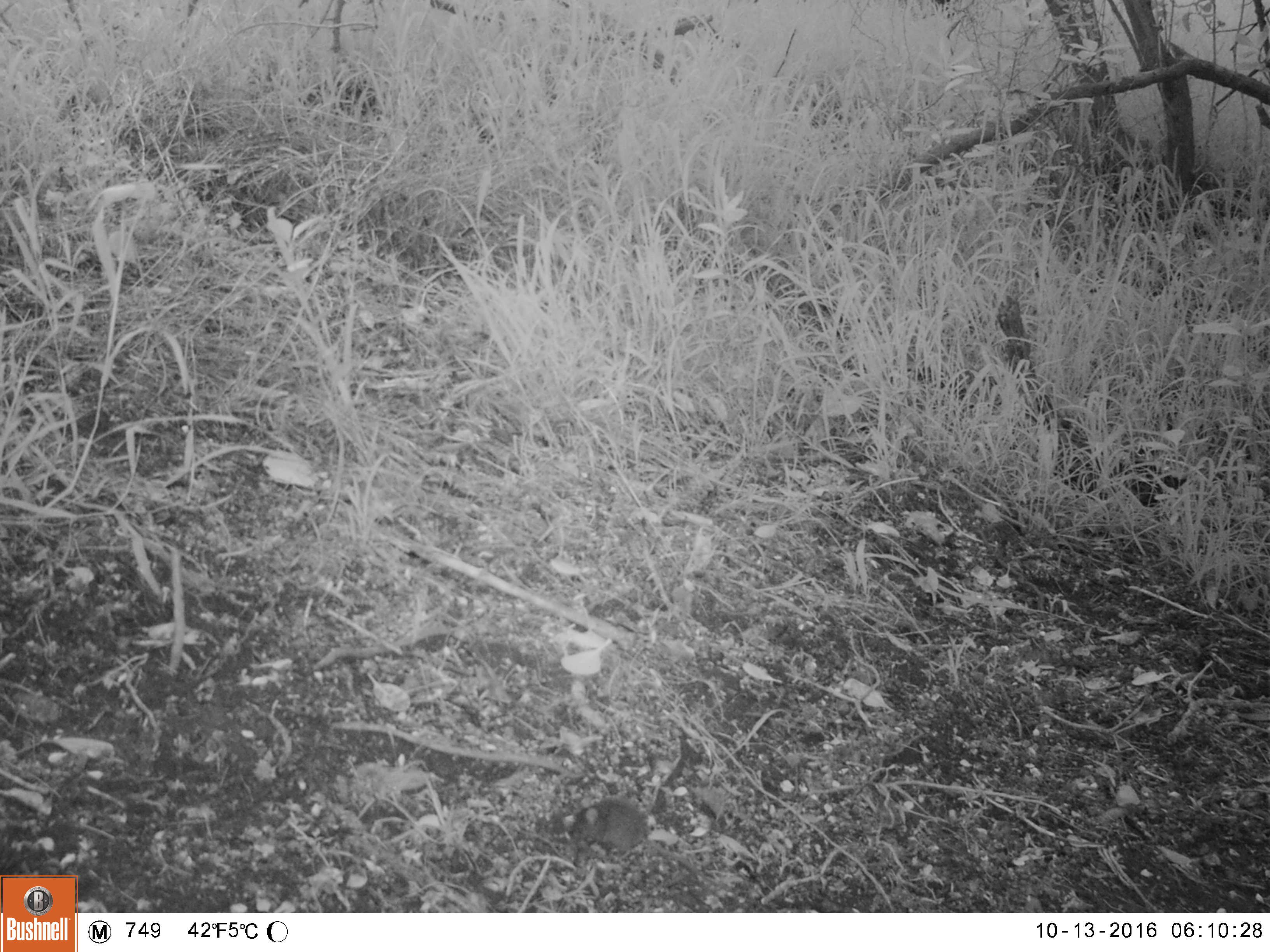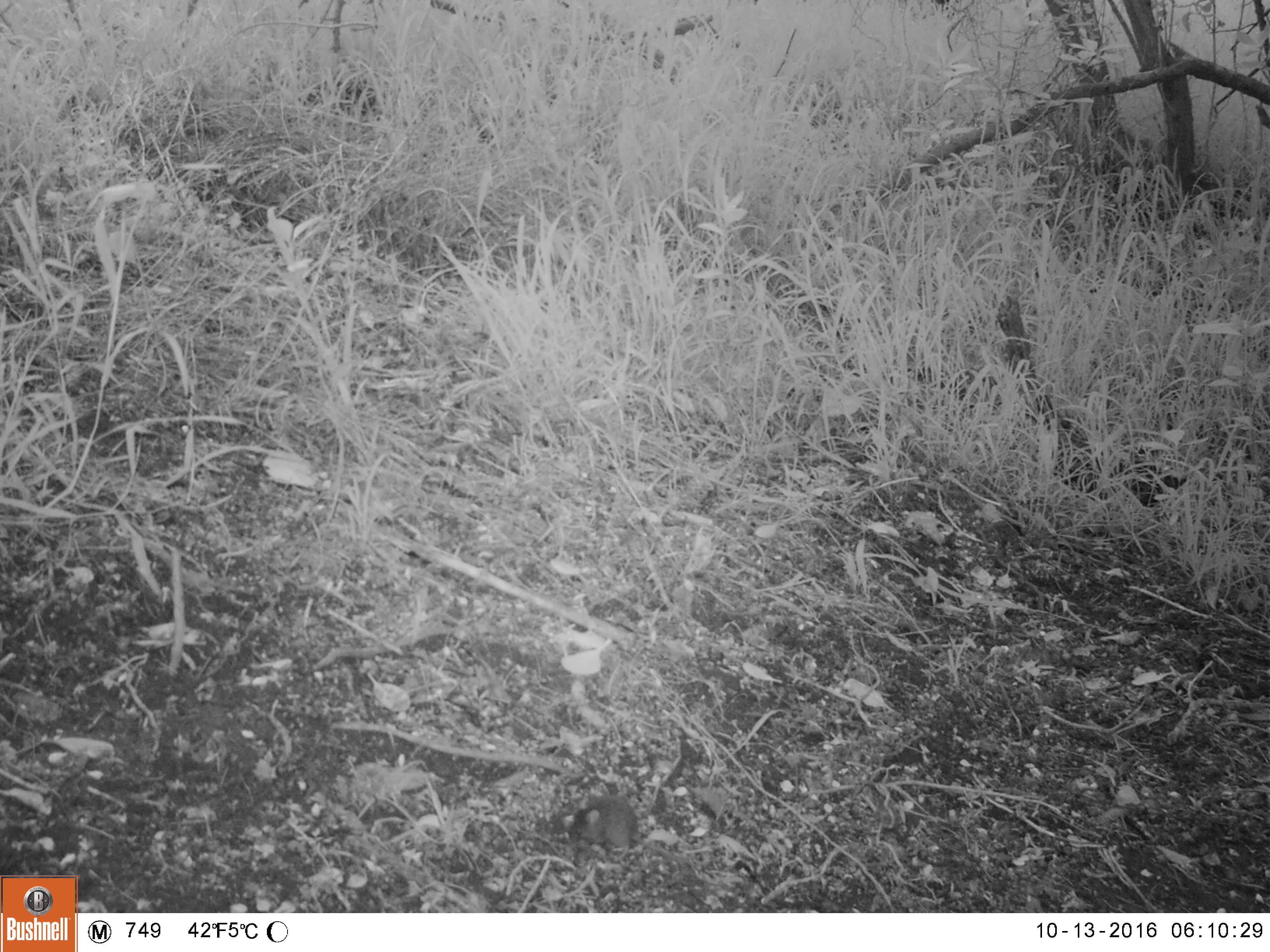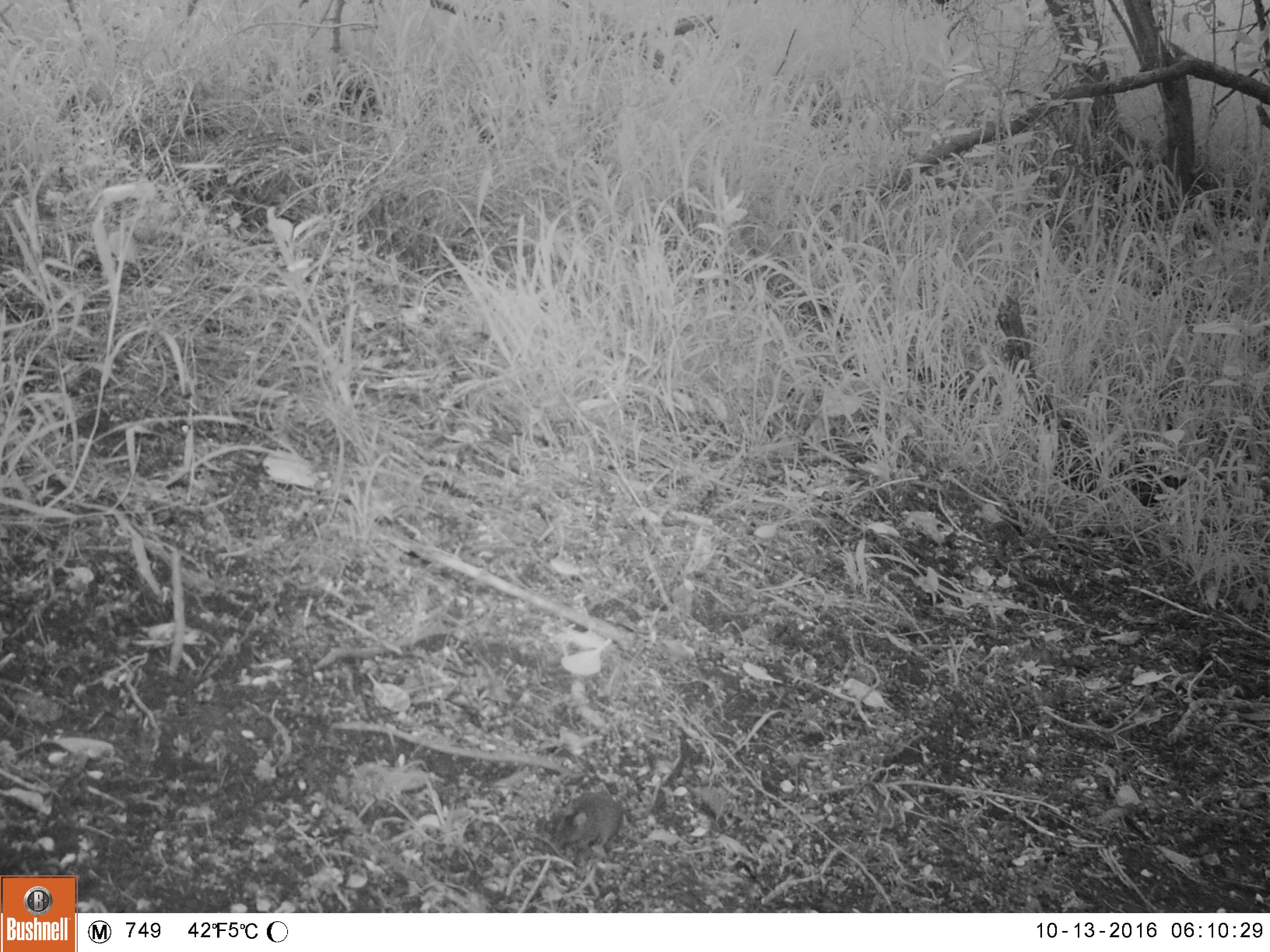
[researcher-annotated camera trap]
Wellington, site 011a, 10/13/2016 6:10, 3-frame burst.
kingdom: Animalia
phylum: Chordata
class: Mammalia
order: Rodentia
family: Muridae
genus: Mus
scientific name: Mus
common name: mouse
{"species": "mouse (Mus)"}